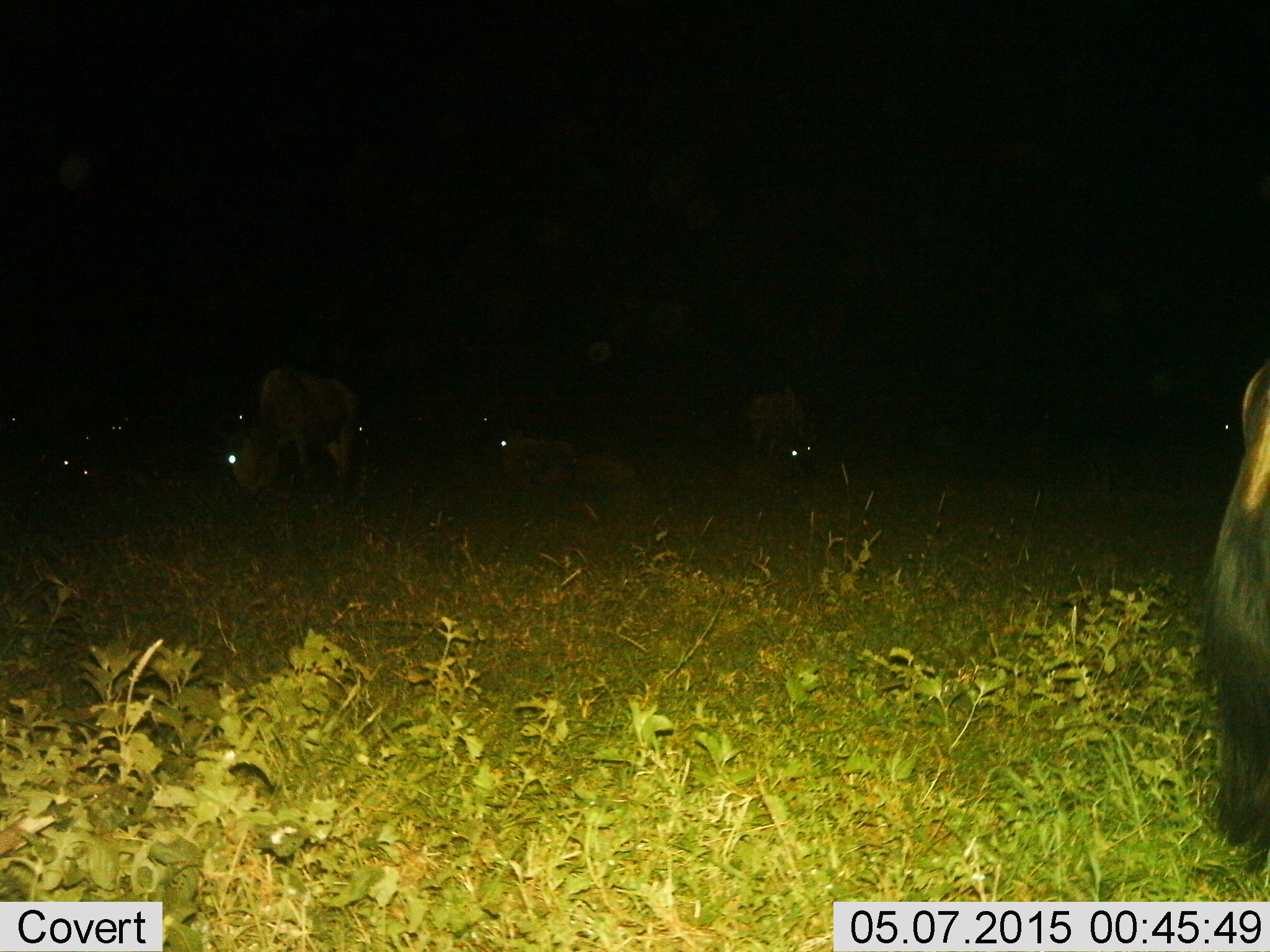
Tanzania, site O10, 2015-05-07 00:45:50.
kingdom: Animalia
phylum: Chordata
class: Mammalia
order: Artiodactyla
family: Bovidae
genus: Connochaetes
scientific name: Connochaetes taurinus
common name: blue wildebeest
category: wildebeest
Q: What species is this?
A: Wildebeest (blue wildebeest) (Connochaetes taurinus).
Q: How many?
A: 6.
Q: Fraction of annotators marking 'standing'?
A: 70%.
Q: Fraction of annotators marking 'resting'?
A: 90%.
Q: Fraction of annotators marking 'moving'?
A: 10%.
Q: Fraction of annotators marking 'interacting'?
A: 0%.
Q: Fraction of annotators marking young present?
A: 0%.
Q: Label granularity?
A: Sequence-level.